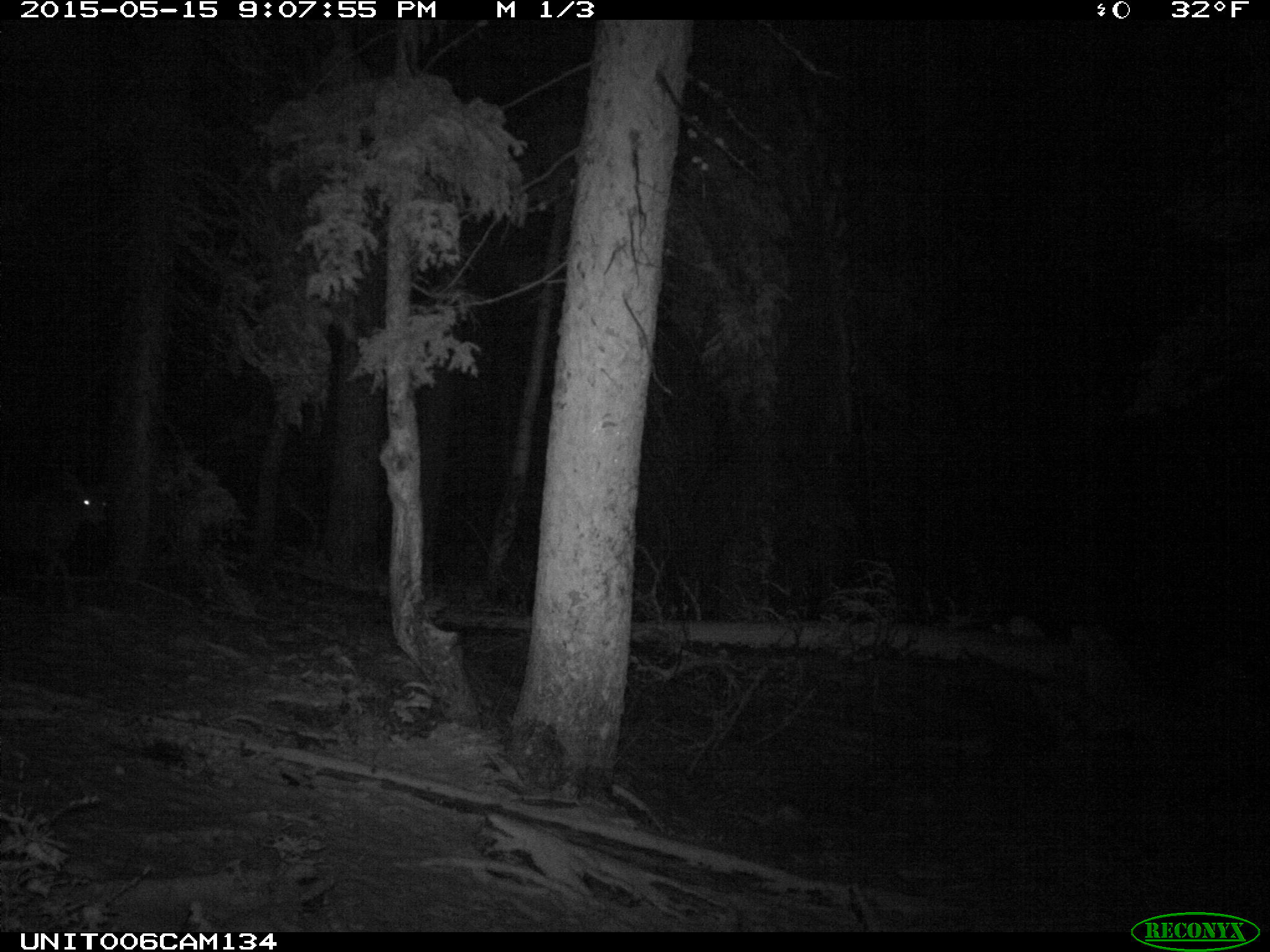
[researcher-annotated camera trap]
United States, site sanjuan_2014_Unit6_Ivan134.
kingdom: Animalia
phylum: Chordata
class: Mammalia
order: Artiodactyla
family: Cervidae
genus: Odocoileus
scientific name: Odocoileus hemionus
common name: mule deer